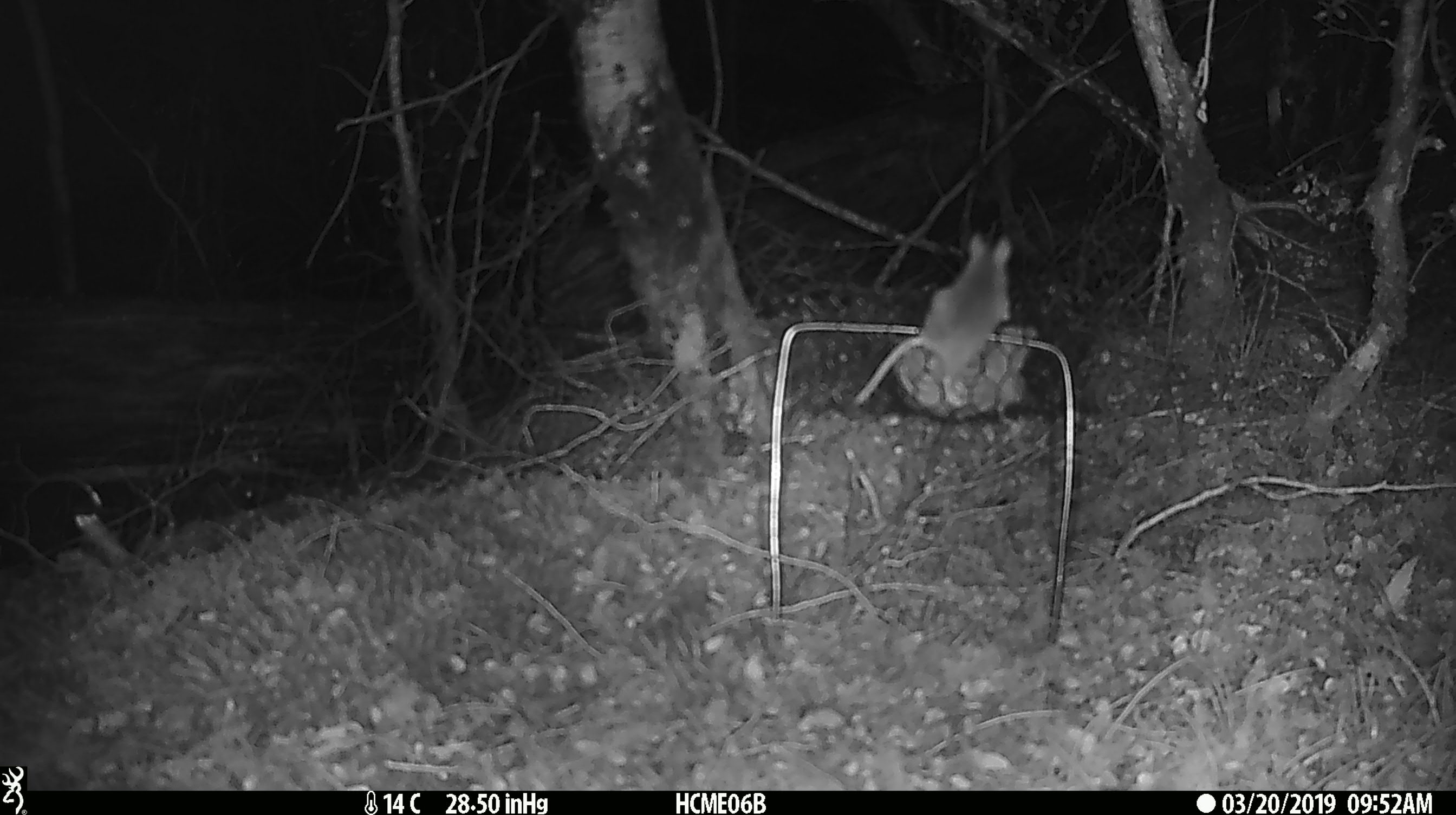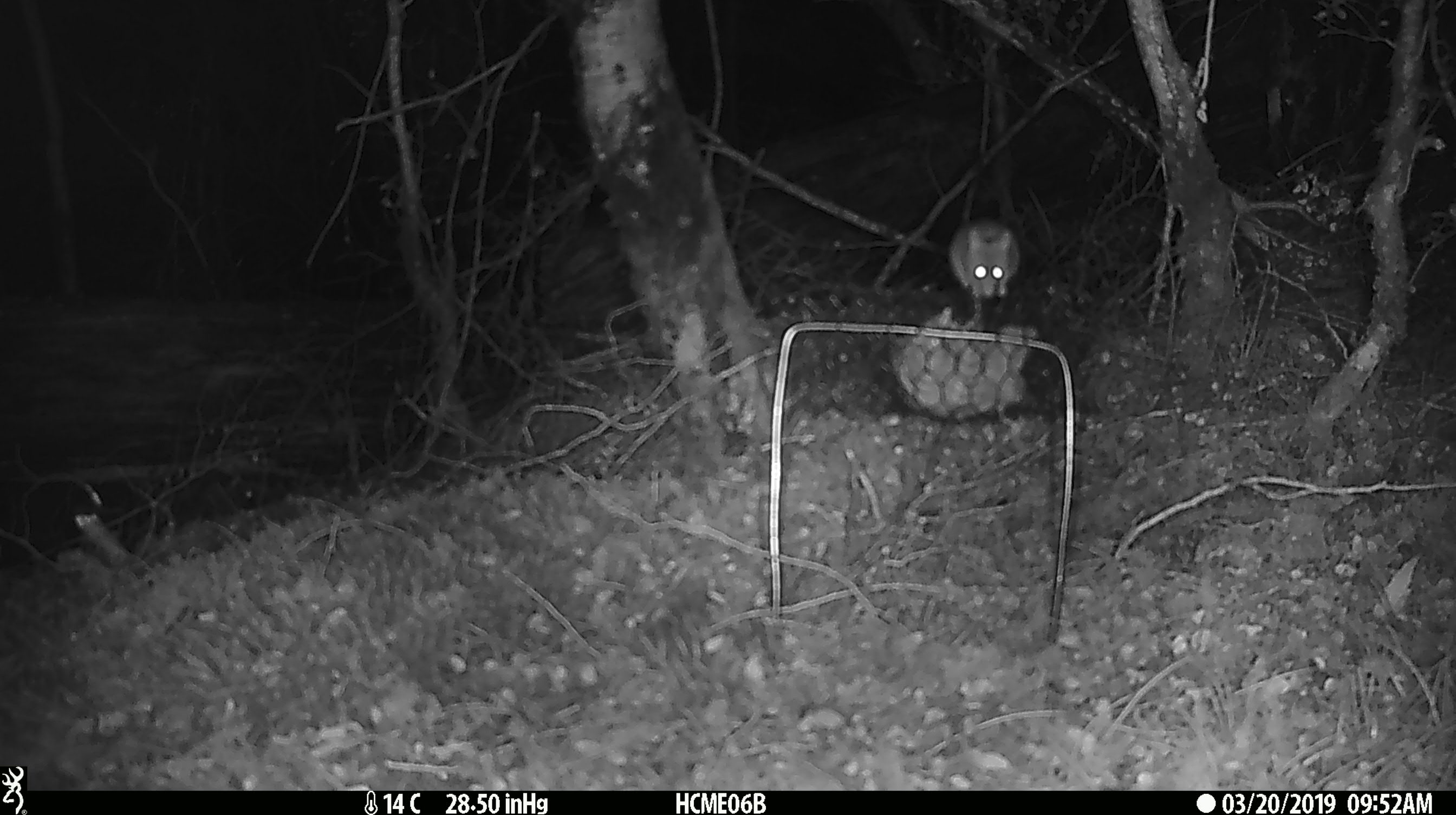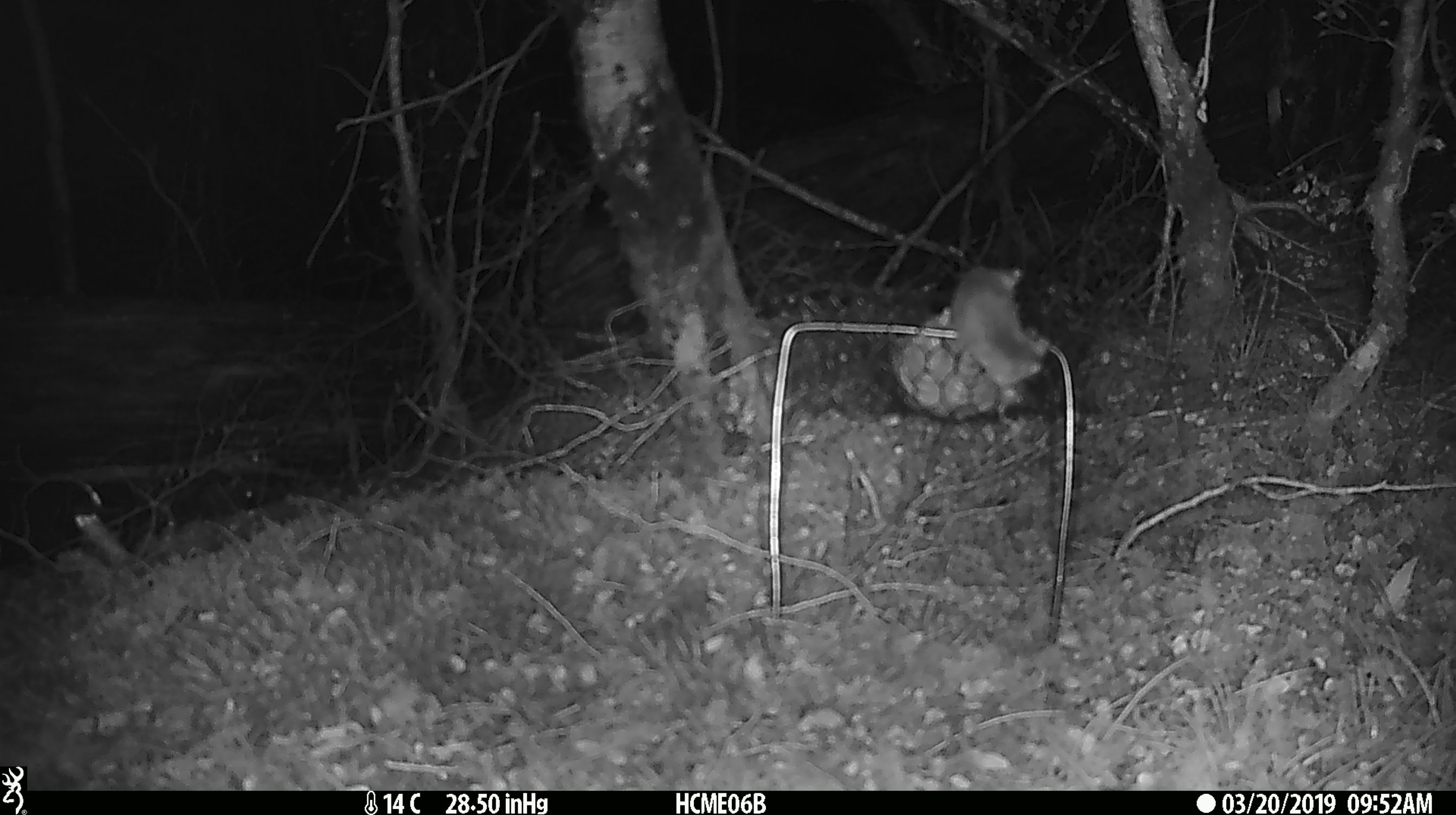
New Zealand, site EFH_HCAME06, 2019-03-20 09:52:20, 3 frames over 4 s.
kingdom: Animalia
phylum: Chordata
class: Mammalia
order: Rodentia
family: Muridae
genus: Mus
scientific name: Mus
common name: mouse